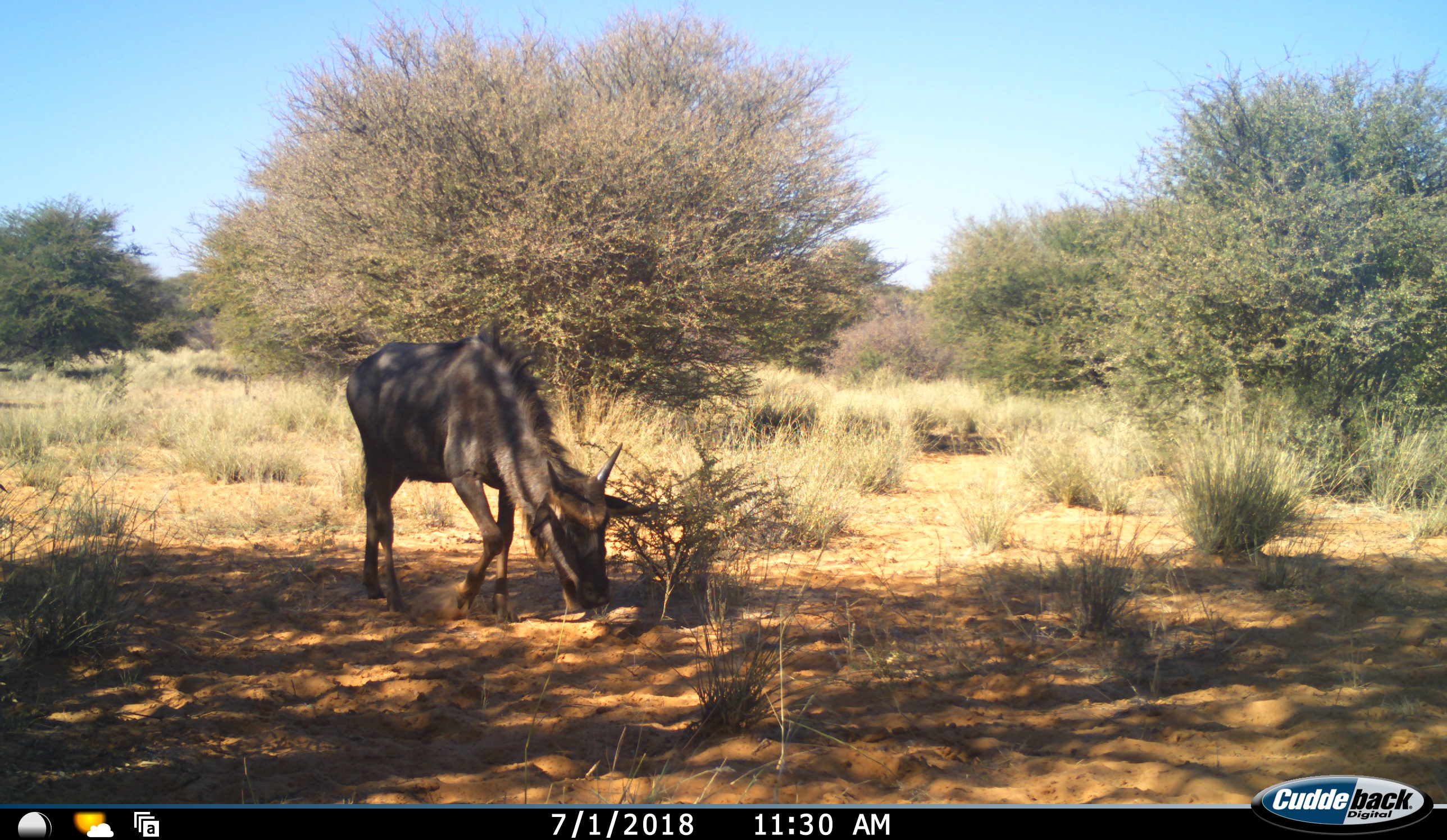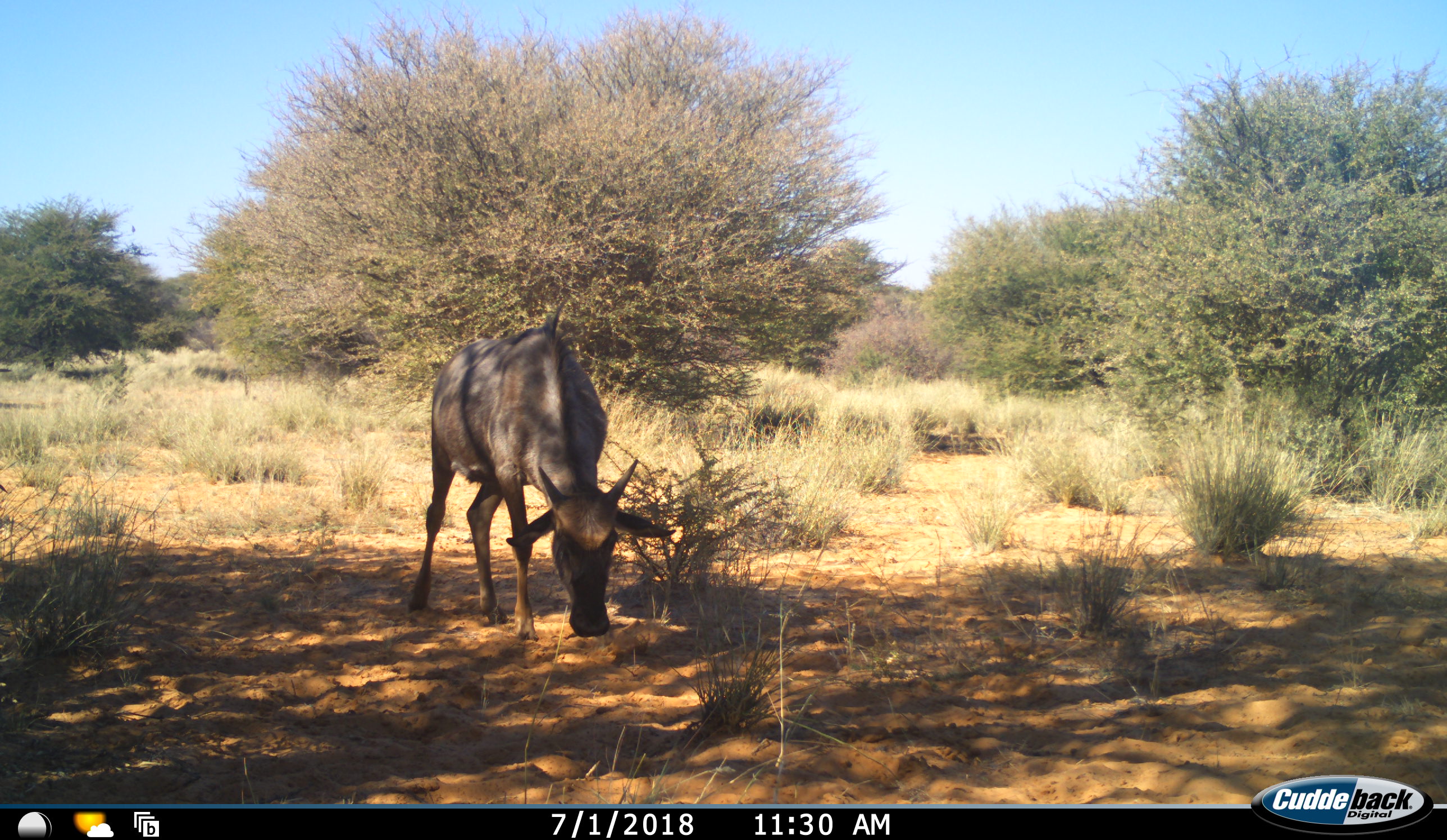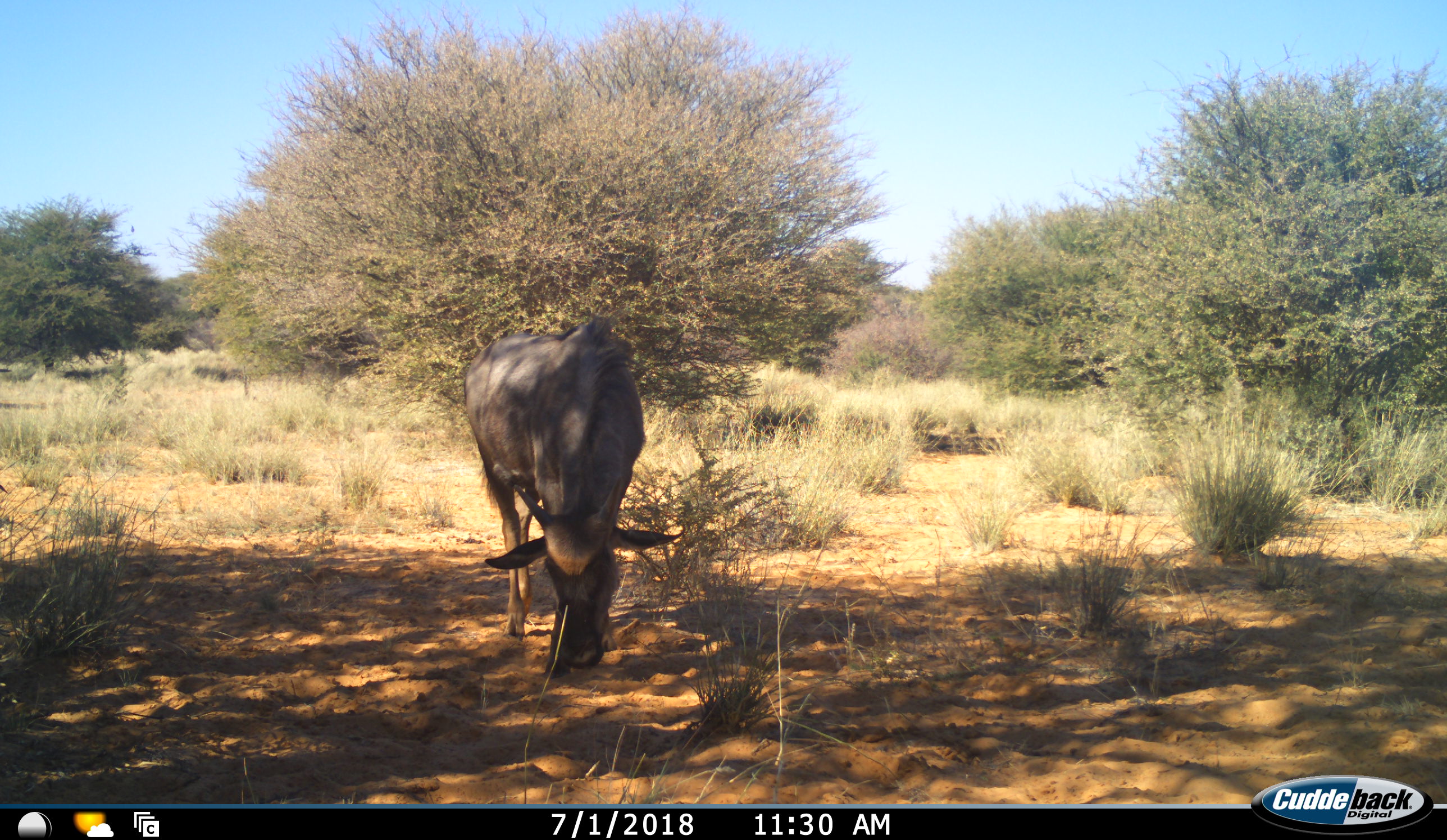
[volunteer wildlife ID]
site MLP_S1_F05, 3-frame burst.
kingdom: Animalia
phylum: Chordata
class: Mammalia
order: Artiodactyla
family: Bovidae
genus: Connochaetes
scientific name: Connochaetes taurinus taurinus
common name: blue wildebeest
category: wildebeestblue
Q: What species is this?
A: Wildebeestblue (blue wildebeest) (Connochaetes taurinus taurinus).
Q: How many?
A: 1.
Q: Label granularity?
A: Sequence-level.